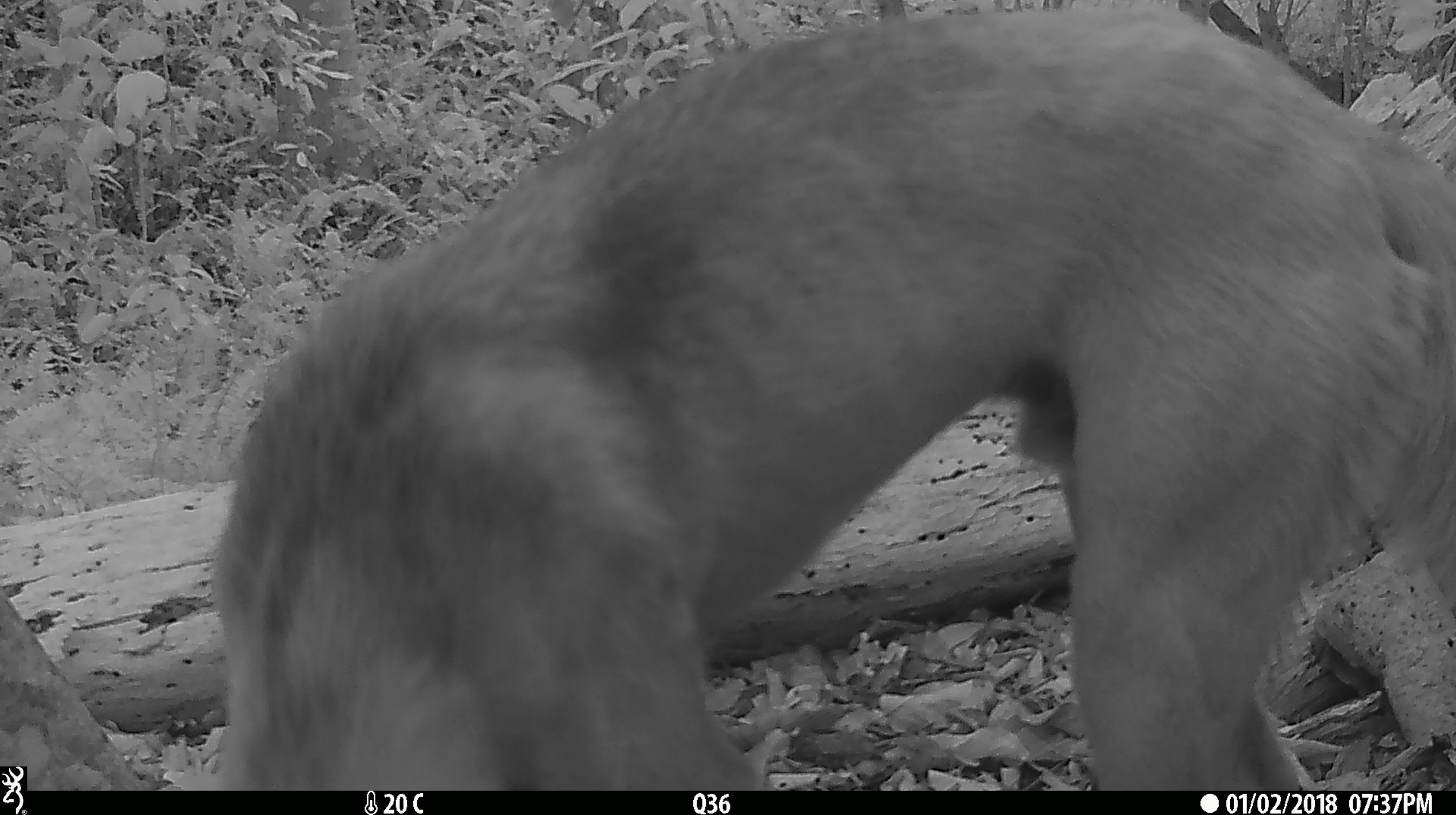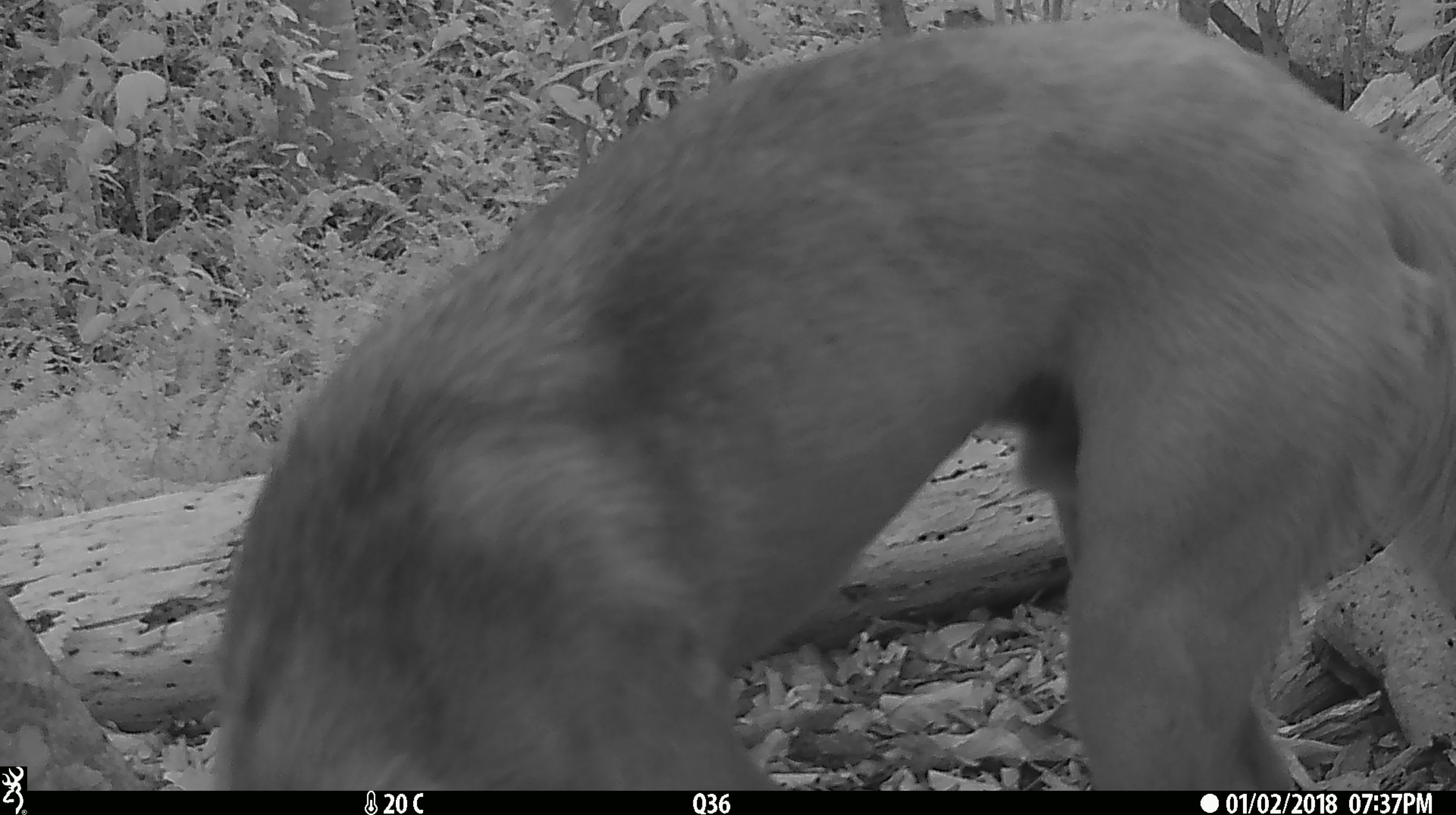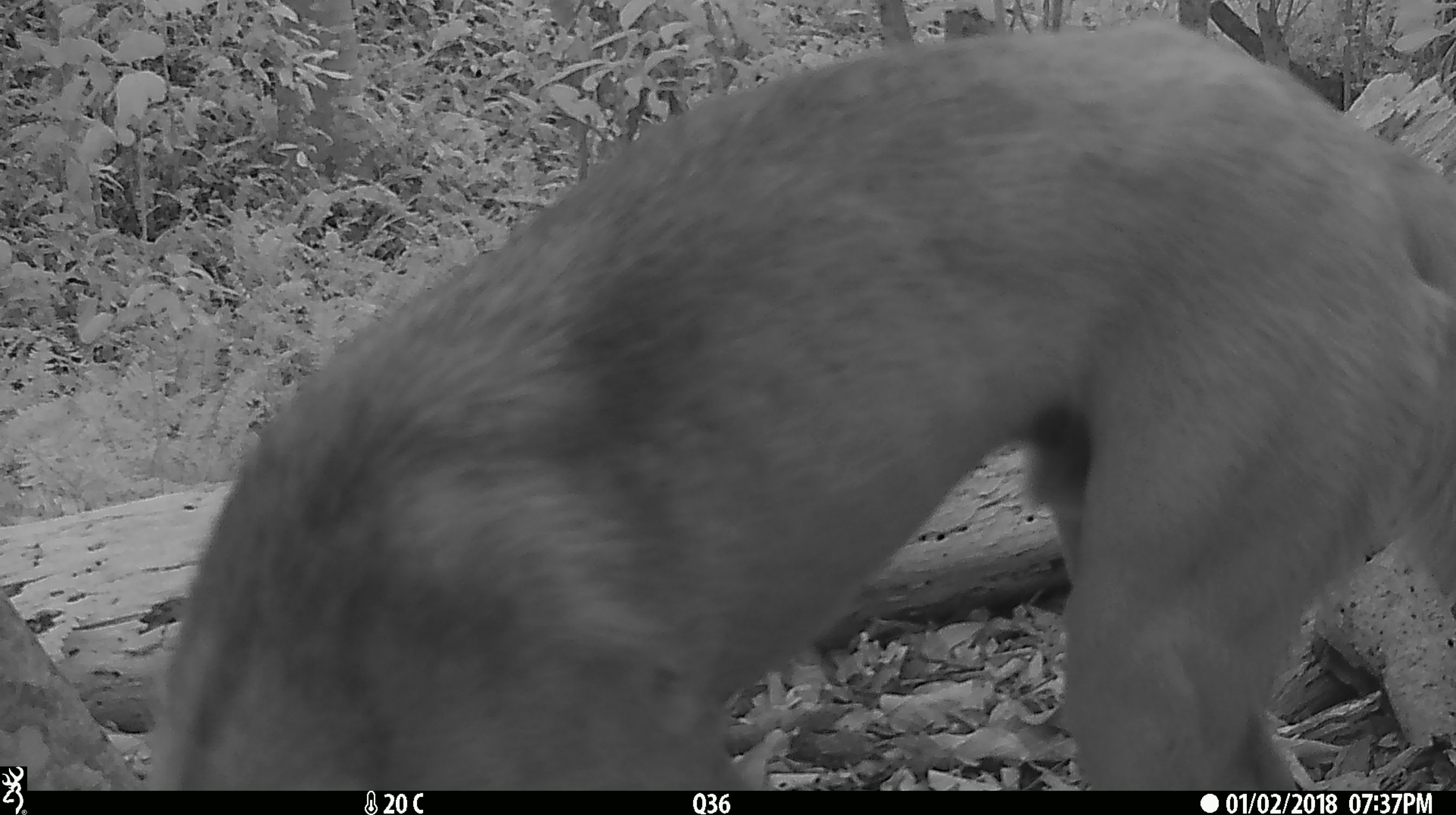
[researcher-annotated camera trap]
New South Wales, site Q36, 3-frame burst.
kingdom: Animalia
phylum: Chordata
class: Mammalia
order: Carnivora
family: Canidae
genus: Canis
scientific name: Canis familiaris dingo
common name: dingo